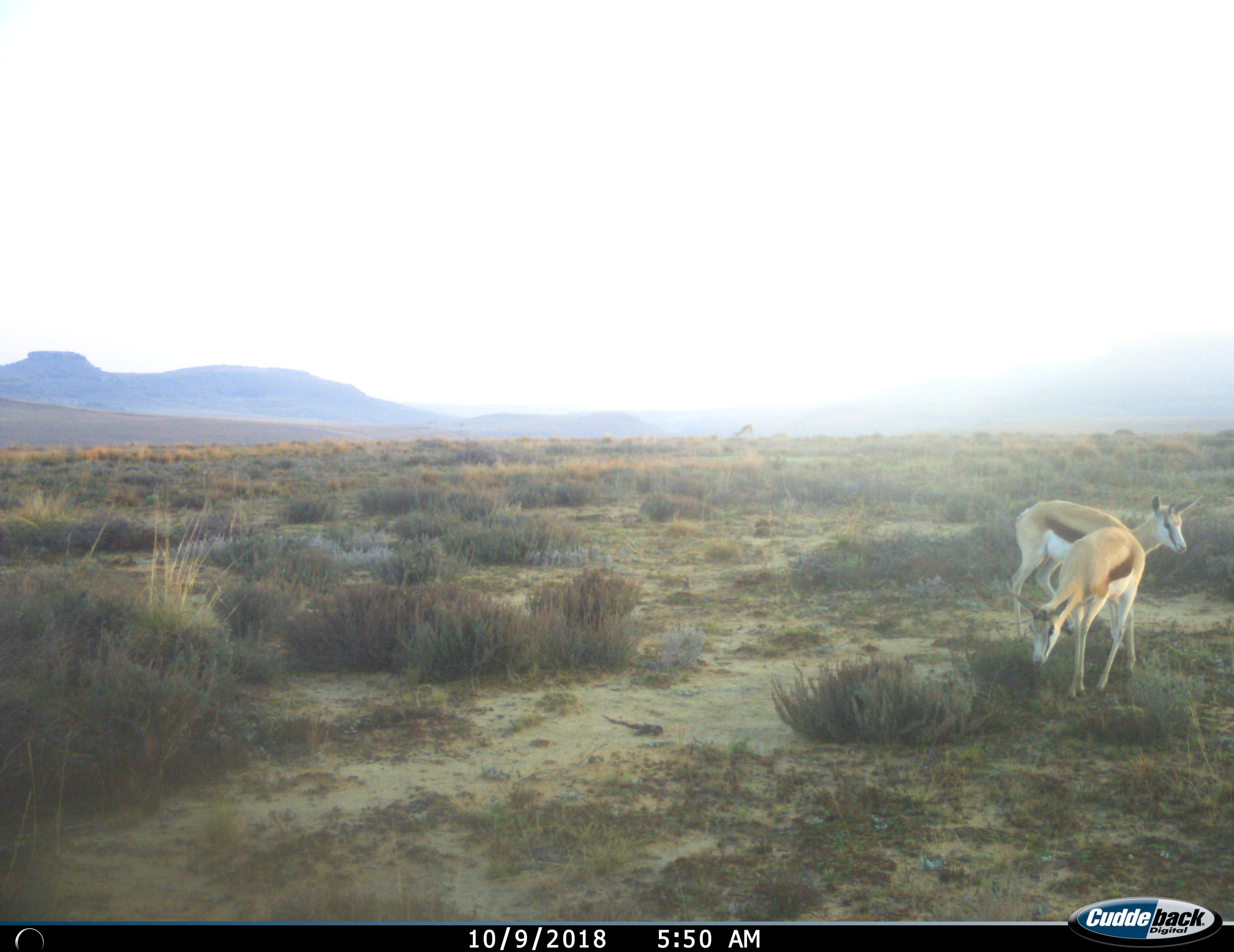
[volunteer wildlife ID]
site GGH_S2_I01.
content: unidentified animal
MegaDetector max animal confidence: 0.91